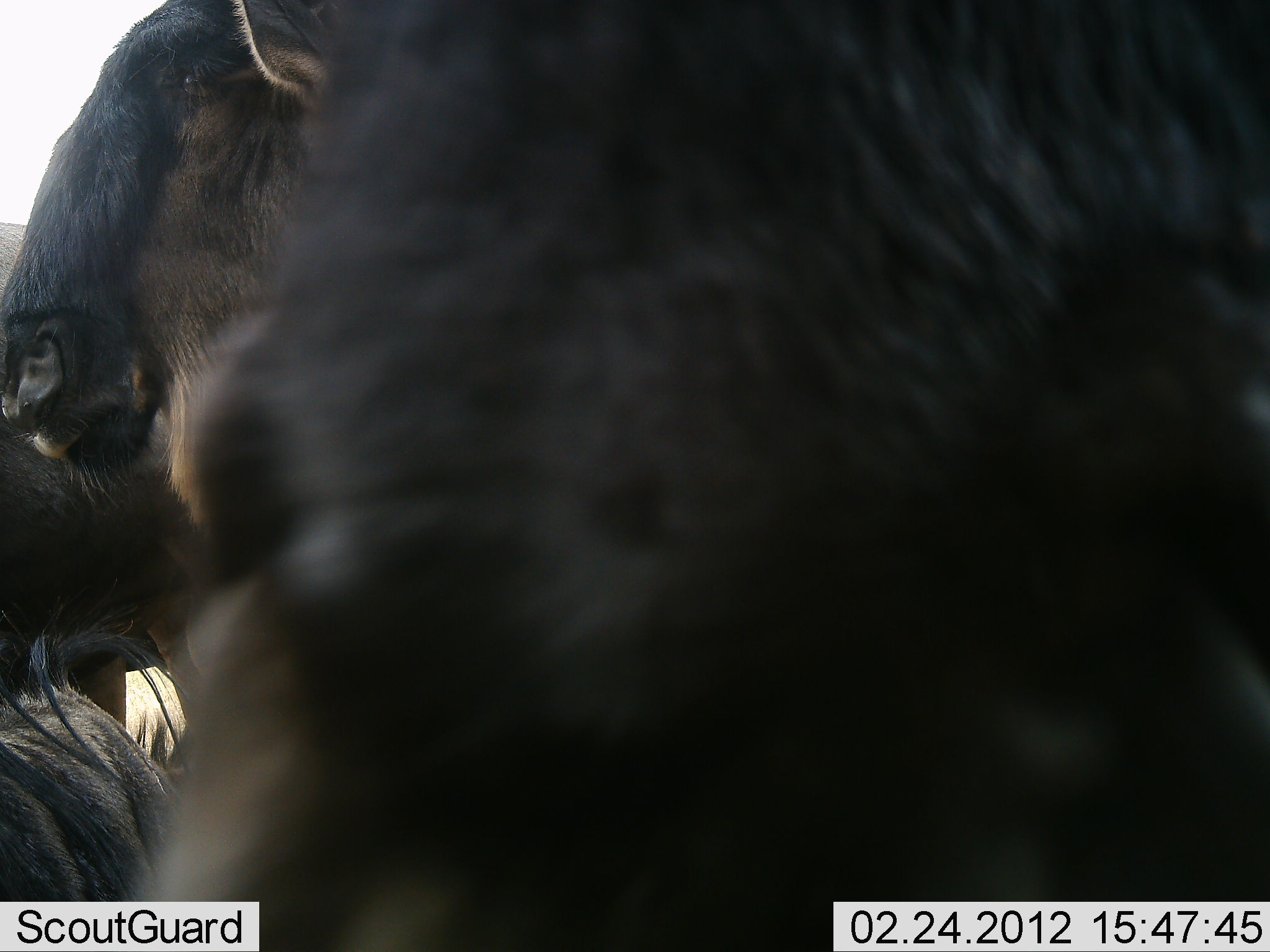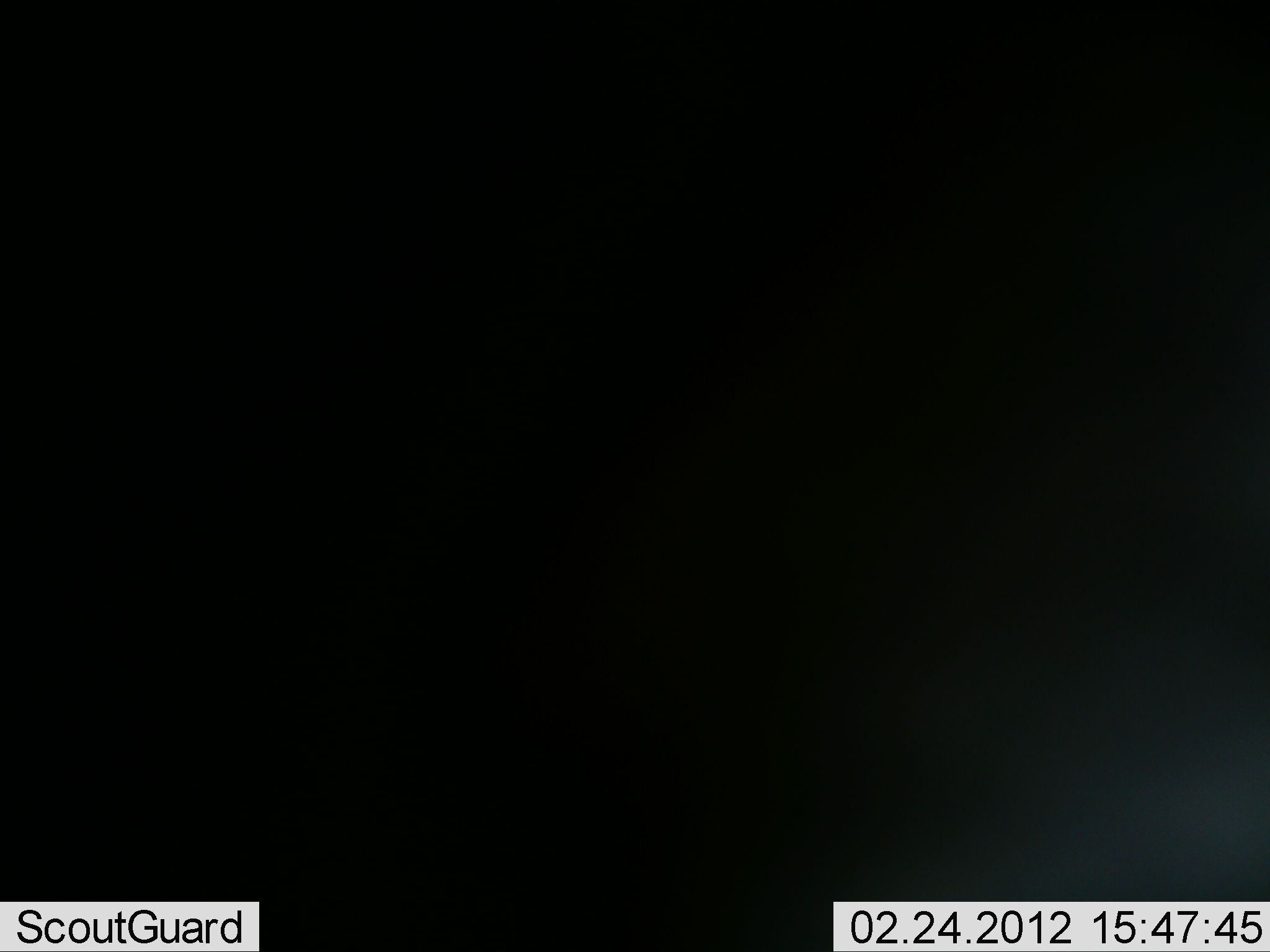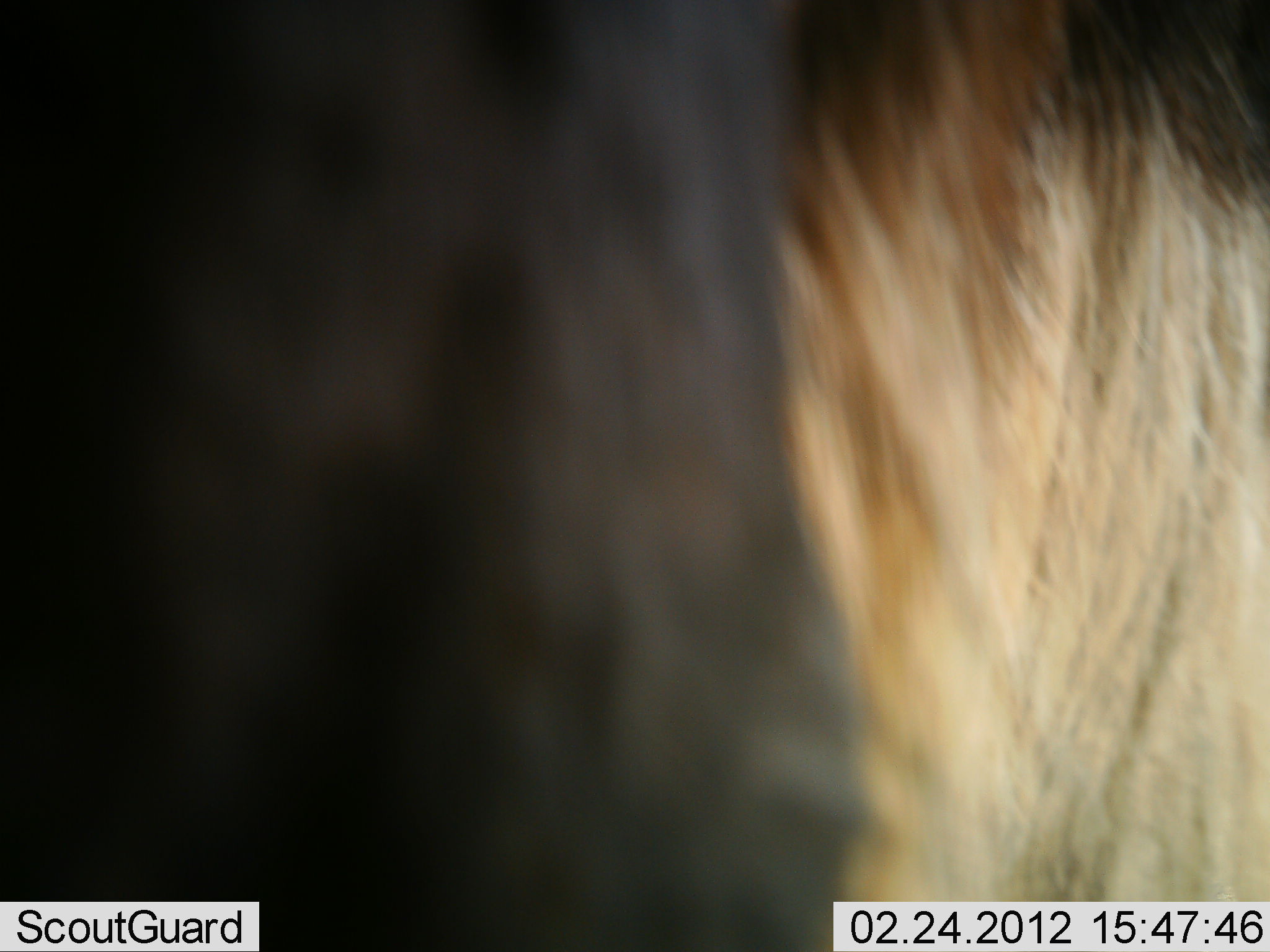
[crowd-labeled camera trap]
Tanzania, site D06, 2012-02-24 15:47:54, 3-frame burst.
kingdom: Animalia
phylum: Chordata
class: Mammalia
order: Artiodactyla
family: Bovidae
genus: Connochaetes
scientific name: Connochaetes taurinus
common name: blue wildebeest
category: wildebeest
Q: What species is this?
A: Wildebeest (blue wildebeest) (Connochaetes taurinus).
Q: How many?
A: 3.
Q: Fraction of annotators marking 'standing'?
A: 73%.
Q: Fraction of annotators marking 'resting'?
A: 45%.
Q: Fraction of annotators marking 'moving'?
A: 18%.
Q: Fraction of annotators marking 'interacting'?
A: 18%.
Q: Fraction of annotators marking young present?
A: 0%.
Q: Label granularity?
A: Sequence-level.